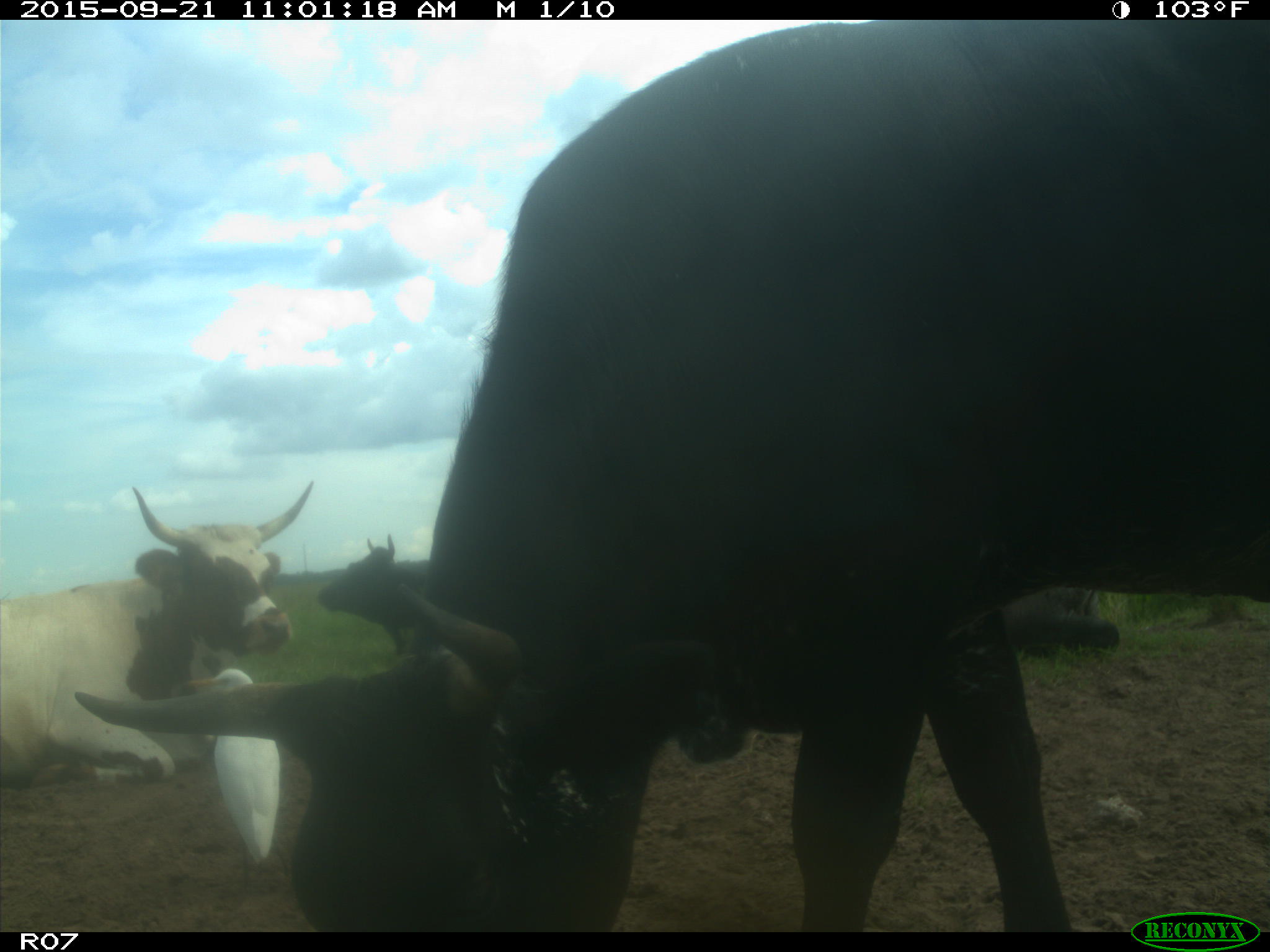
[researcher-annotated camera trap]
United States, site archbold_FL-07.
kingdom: Animalia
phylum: Chordata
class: Mammalia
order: Artiodactyla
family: Bovidae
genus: Bos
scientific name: Bos taurus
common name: domestic cow